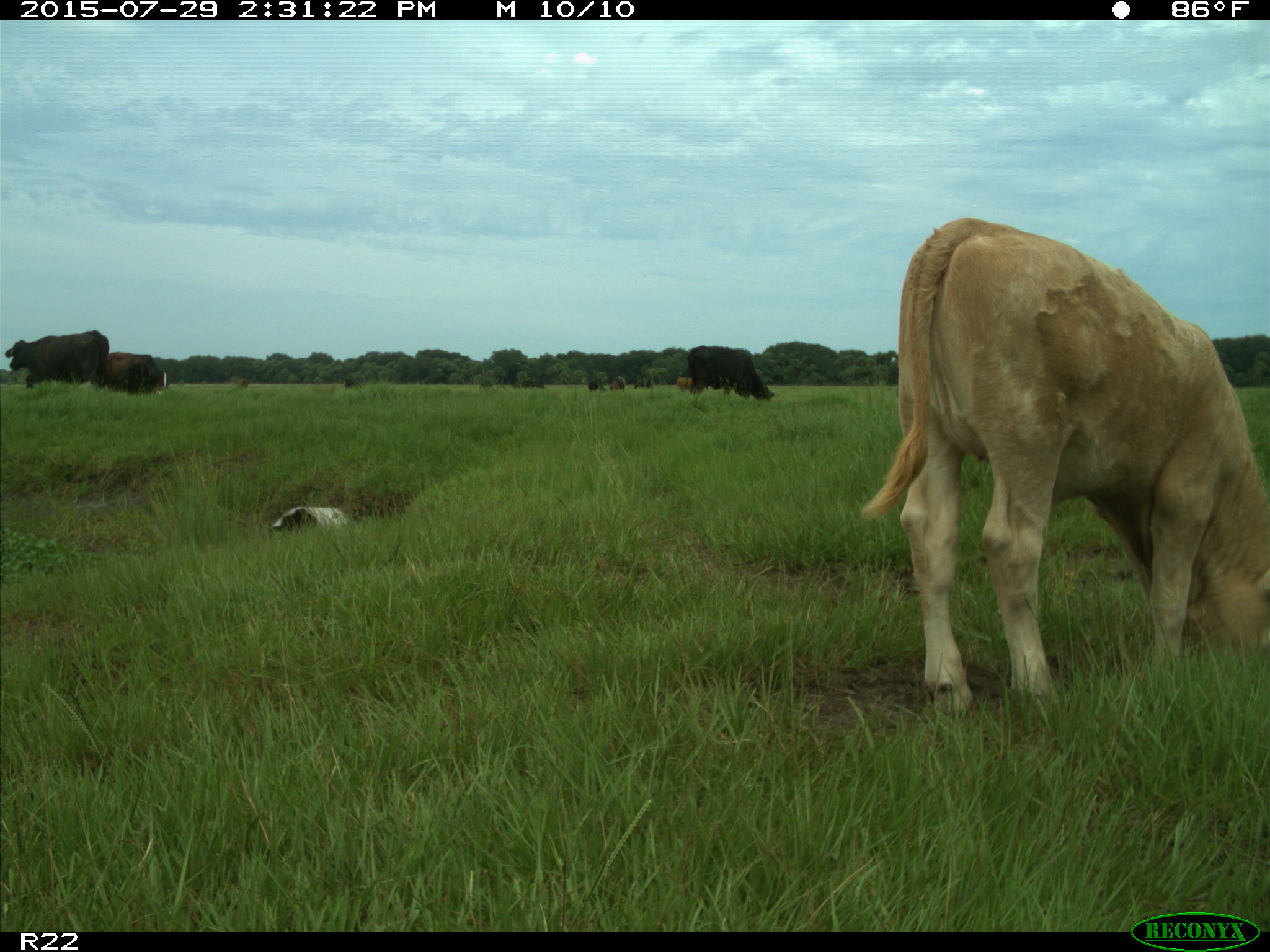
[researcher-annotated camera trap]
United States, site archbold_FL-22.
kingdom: Animalia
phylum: Chordata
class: Mammalia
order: Artiodactyla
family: Bovidae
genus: Bos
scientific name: Bos taurus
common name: domestic cow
Bos taurus (domestic cow).